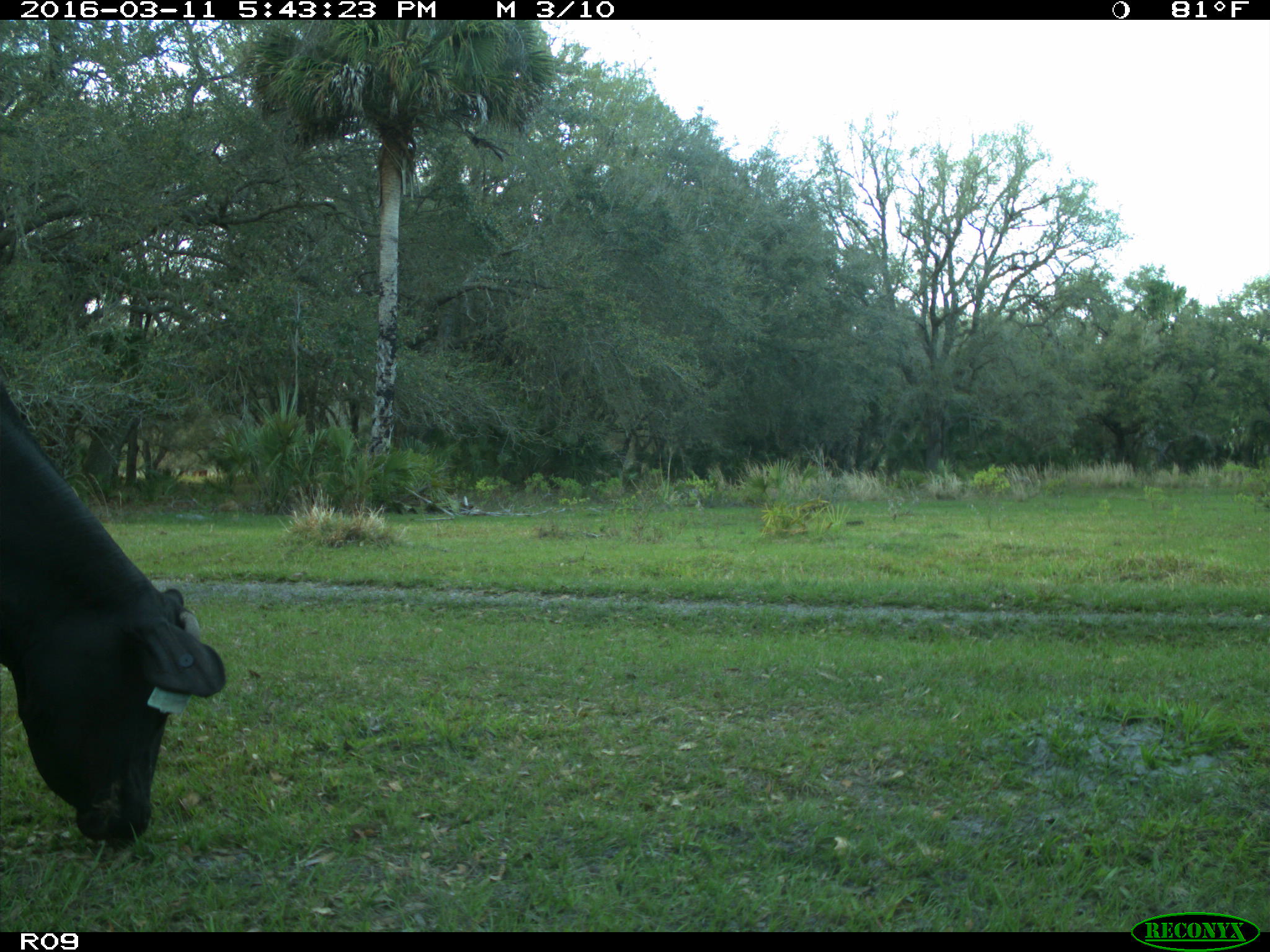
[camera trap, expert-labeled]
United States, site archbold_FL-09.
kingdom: Animalia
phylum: Chordata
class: Mammalia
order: Artiodactyla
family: Bovidae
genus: Bos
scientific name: Bos taurus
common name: domestic cow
Bos taurus (domestic cow).